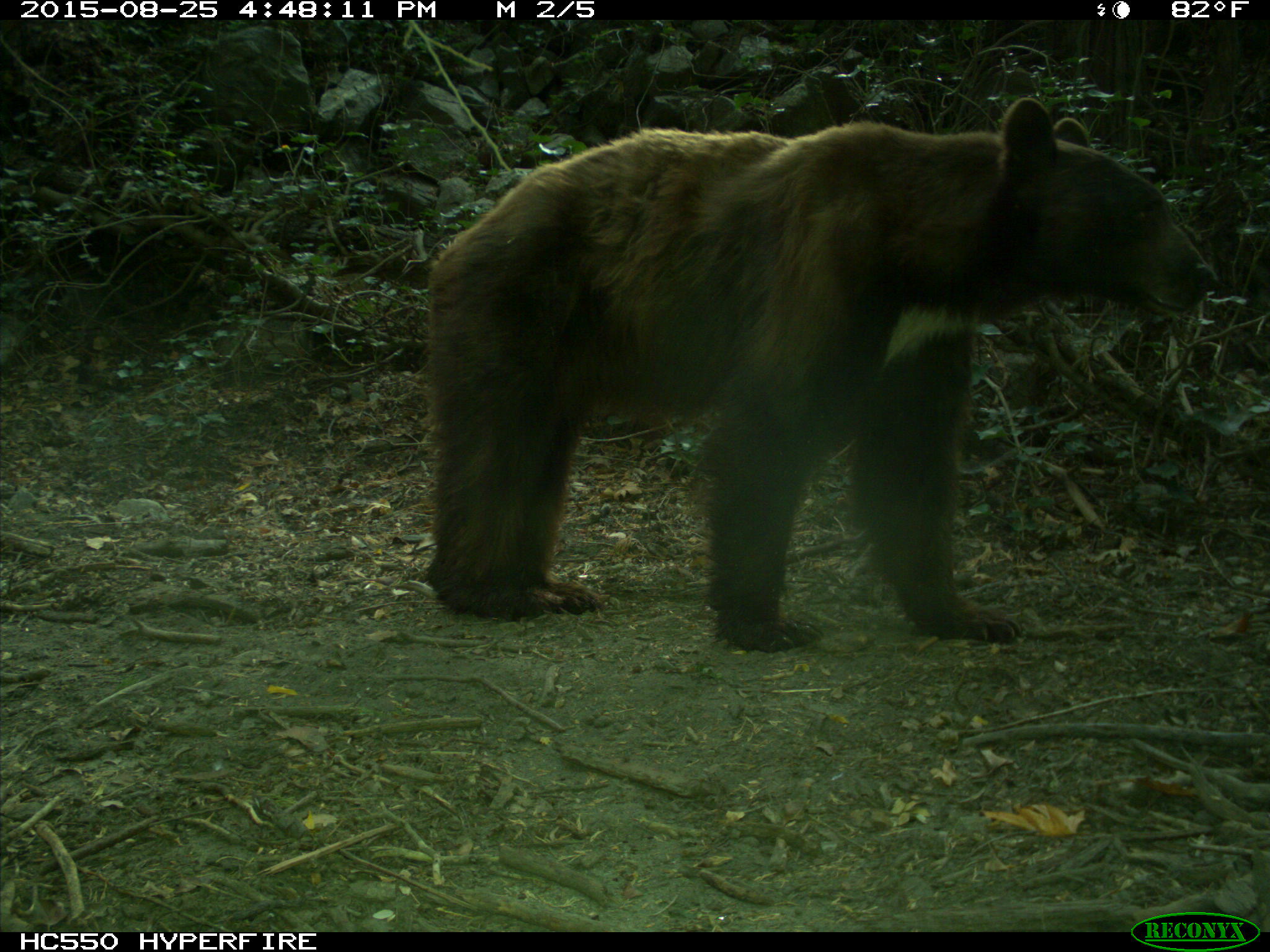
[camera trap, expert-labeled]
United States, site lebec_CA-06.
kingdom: Animalia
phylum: Chordata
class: Mammalia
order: Carnivora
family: Ursidae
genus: Ursus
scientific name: Ursus americanus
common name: american black bear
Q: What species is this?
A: Ursus americanus (american black bear).